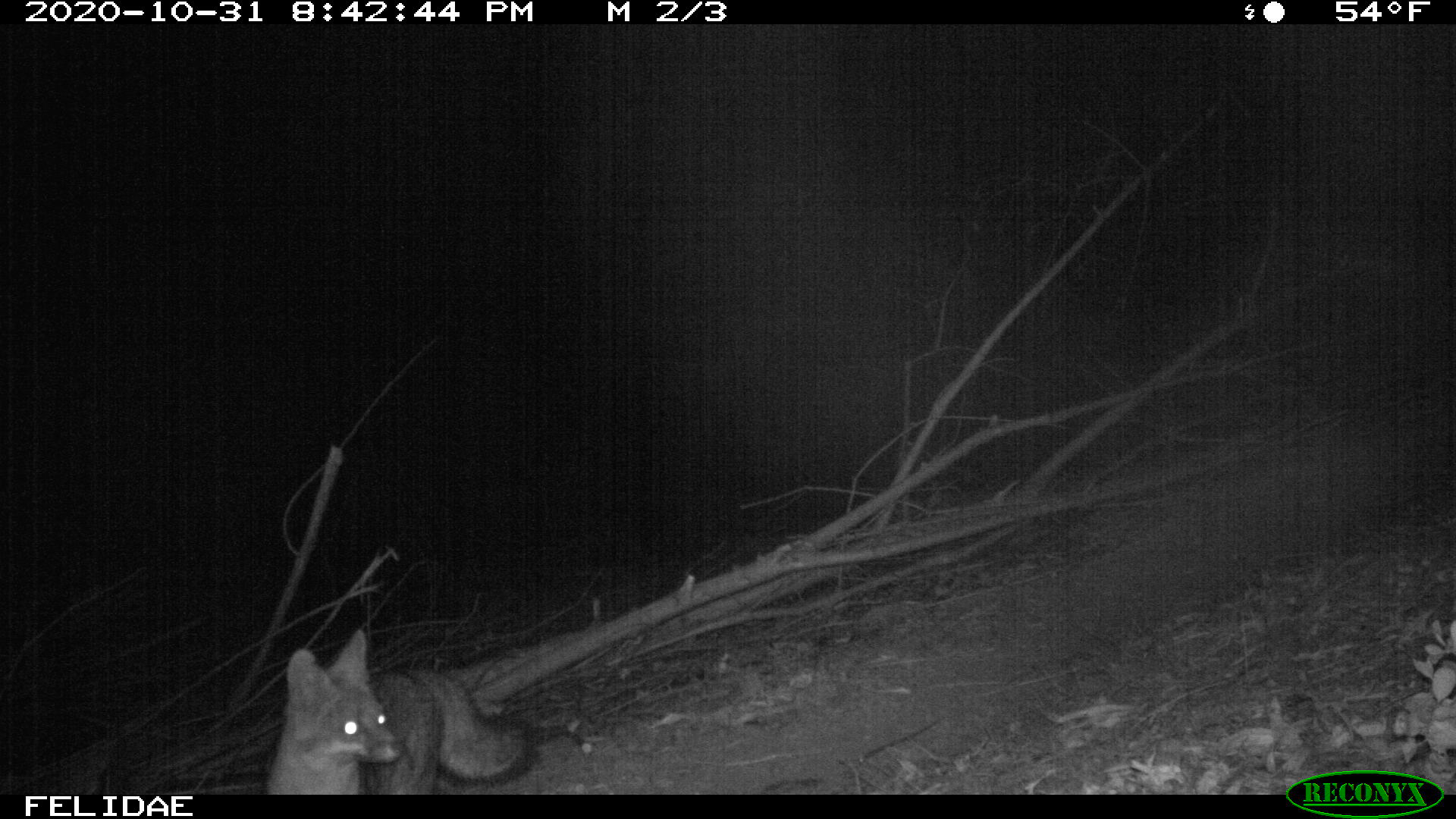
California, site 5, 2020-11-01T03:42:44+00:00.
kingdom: Animalia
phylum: Chordata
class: Mammalia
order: Carnivora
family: Canidae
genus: Urocyon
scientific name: Urocyon cinereoargenteus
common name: gray fox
Gray fox (Urocyon cinereoargenteus).